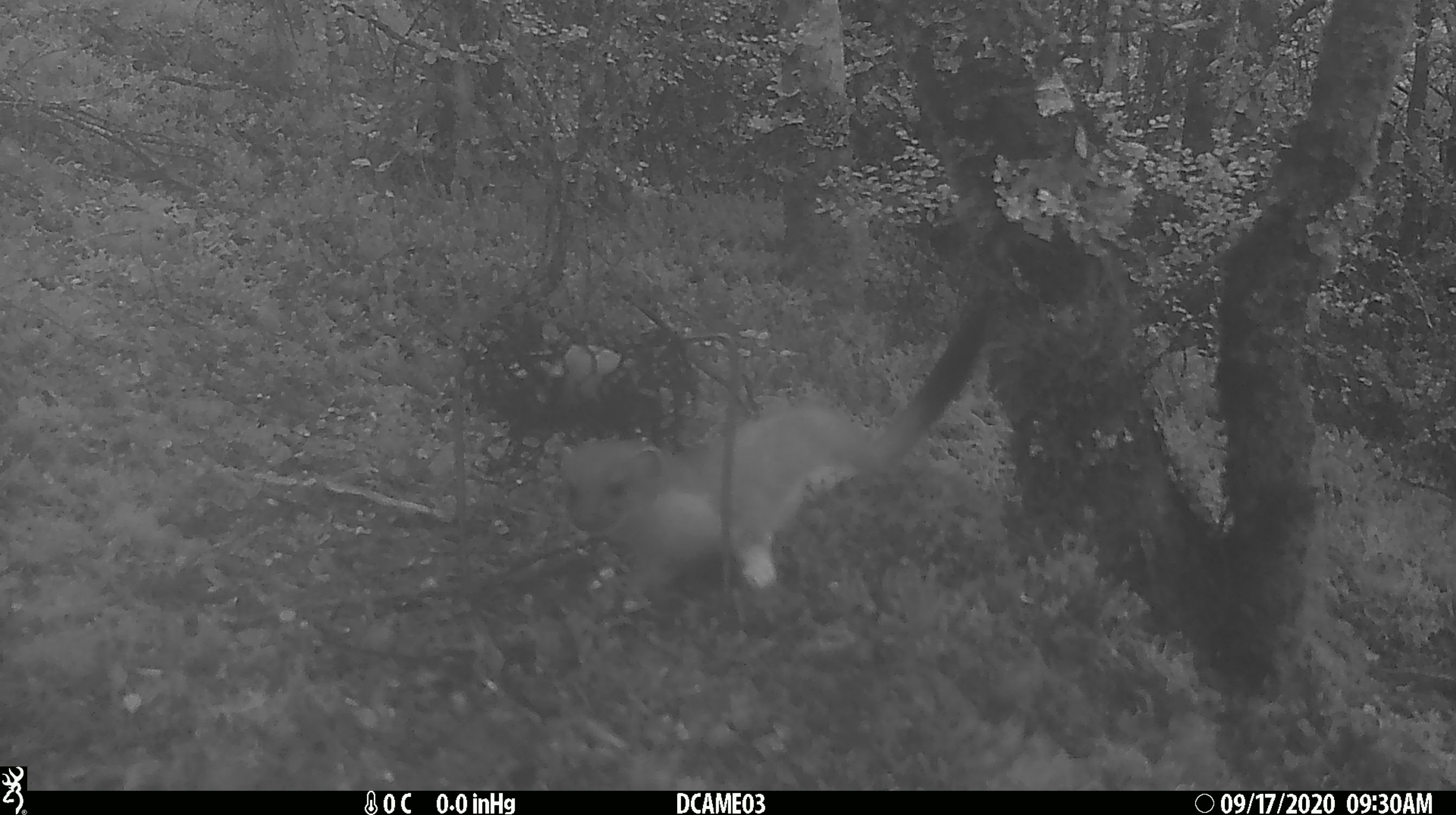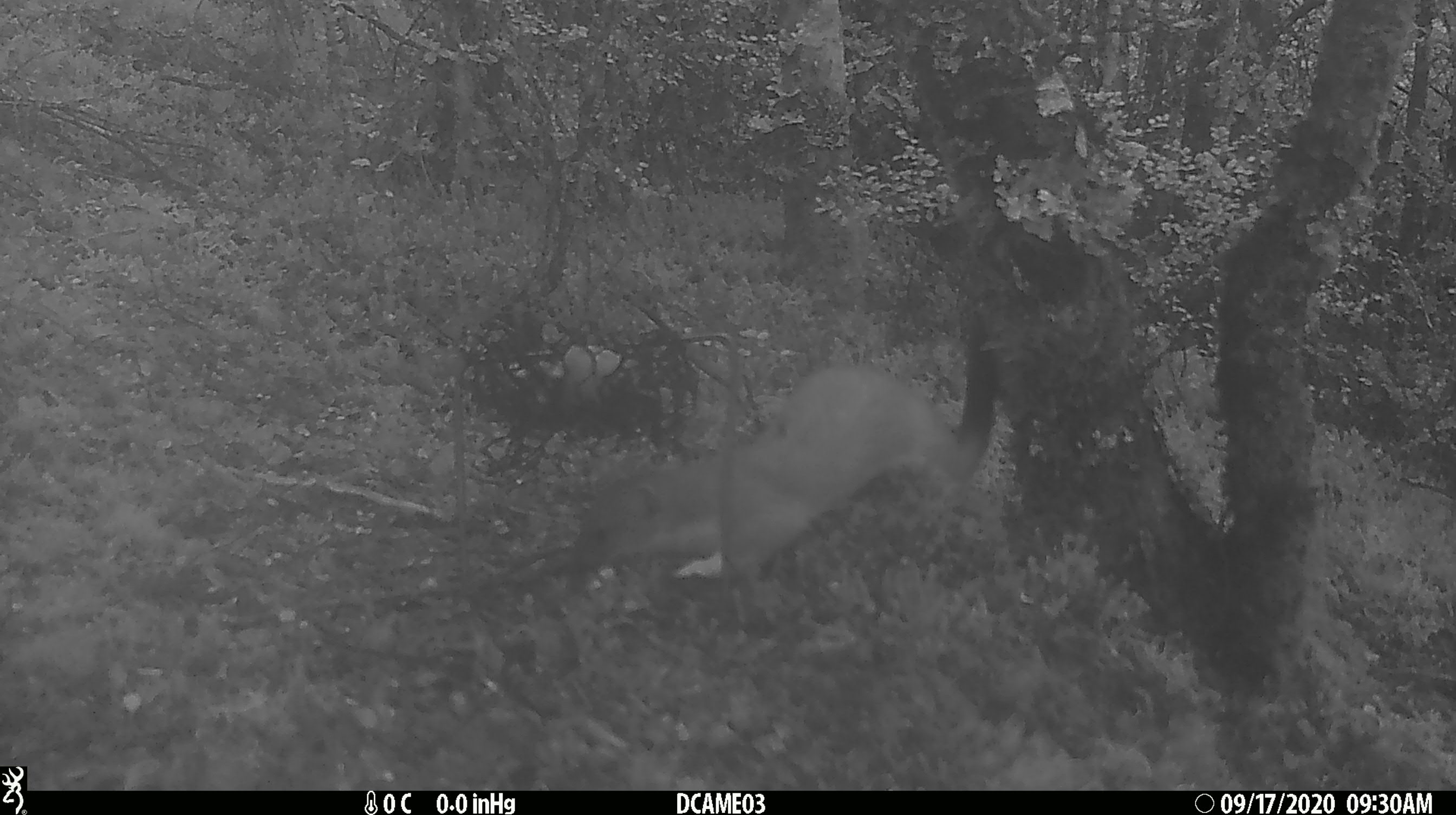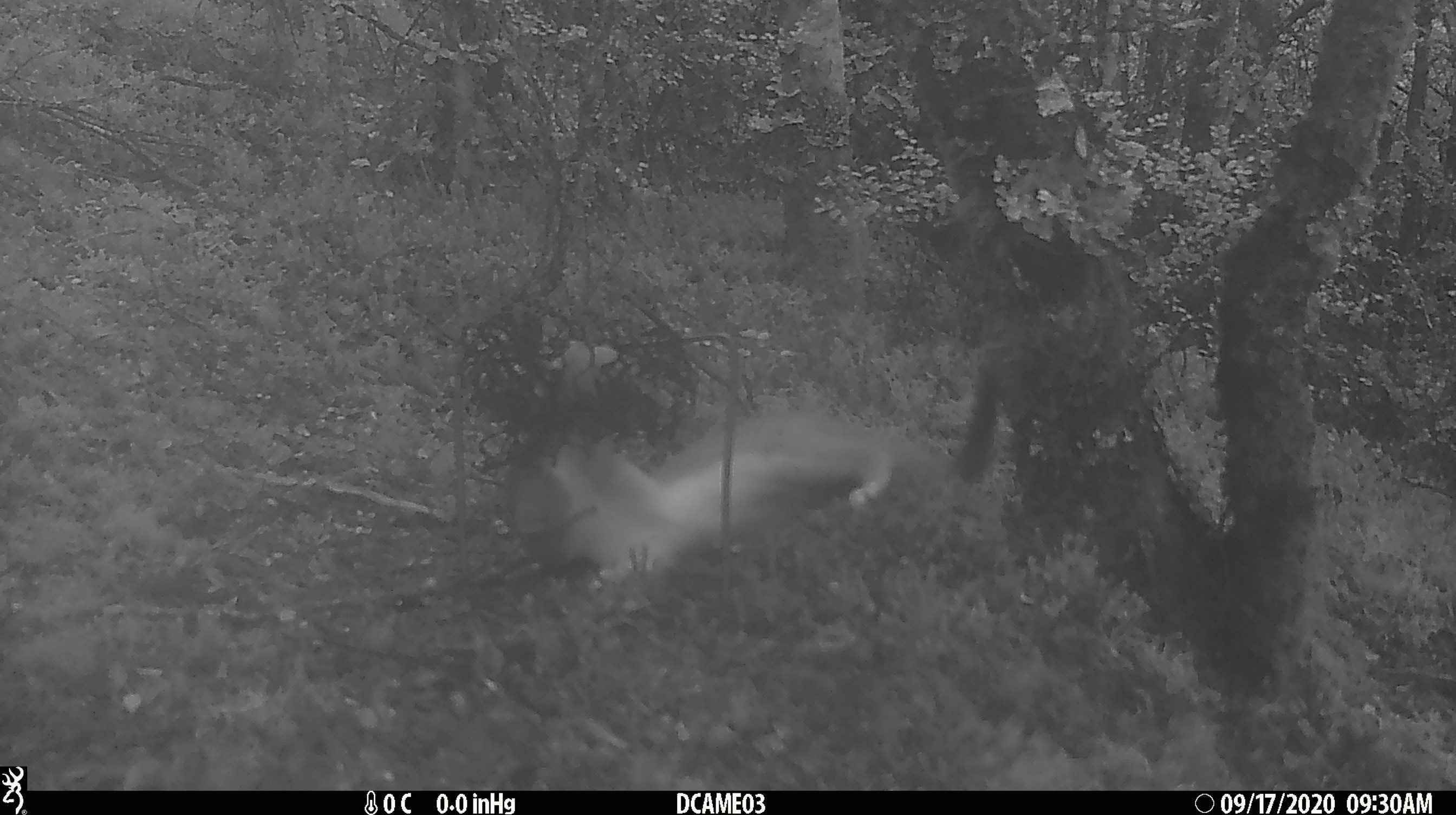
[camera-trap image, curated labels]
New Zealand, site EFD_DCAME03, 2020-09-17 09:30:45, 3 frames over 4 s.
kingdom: Animalia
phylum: Chordata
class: Mammalia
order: Carnivora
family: Mustelidae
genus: Mustela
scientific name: Mustela erminea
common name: stoat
Stoat (Mustela erminea).